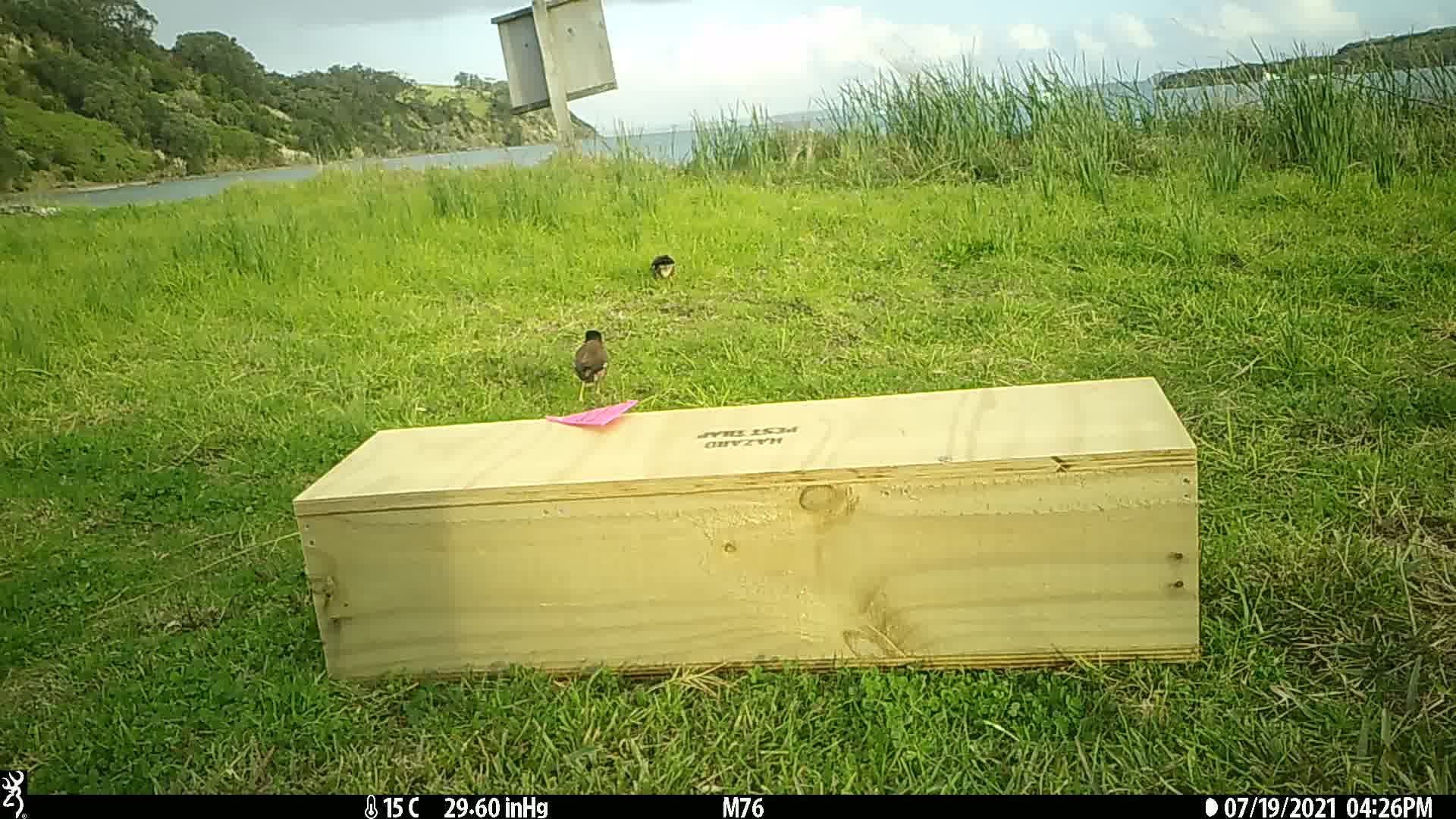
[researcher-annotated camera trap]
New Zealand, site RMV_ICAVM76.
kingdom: Animalia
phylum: Chordata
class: Aves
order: Passeriformes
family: Sturnidae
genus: Acridotheres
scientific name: Acridotheres tristis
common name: common myna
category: myna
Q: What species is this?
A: Myna (common myna) (Acridotheres tristis).